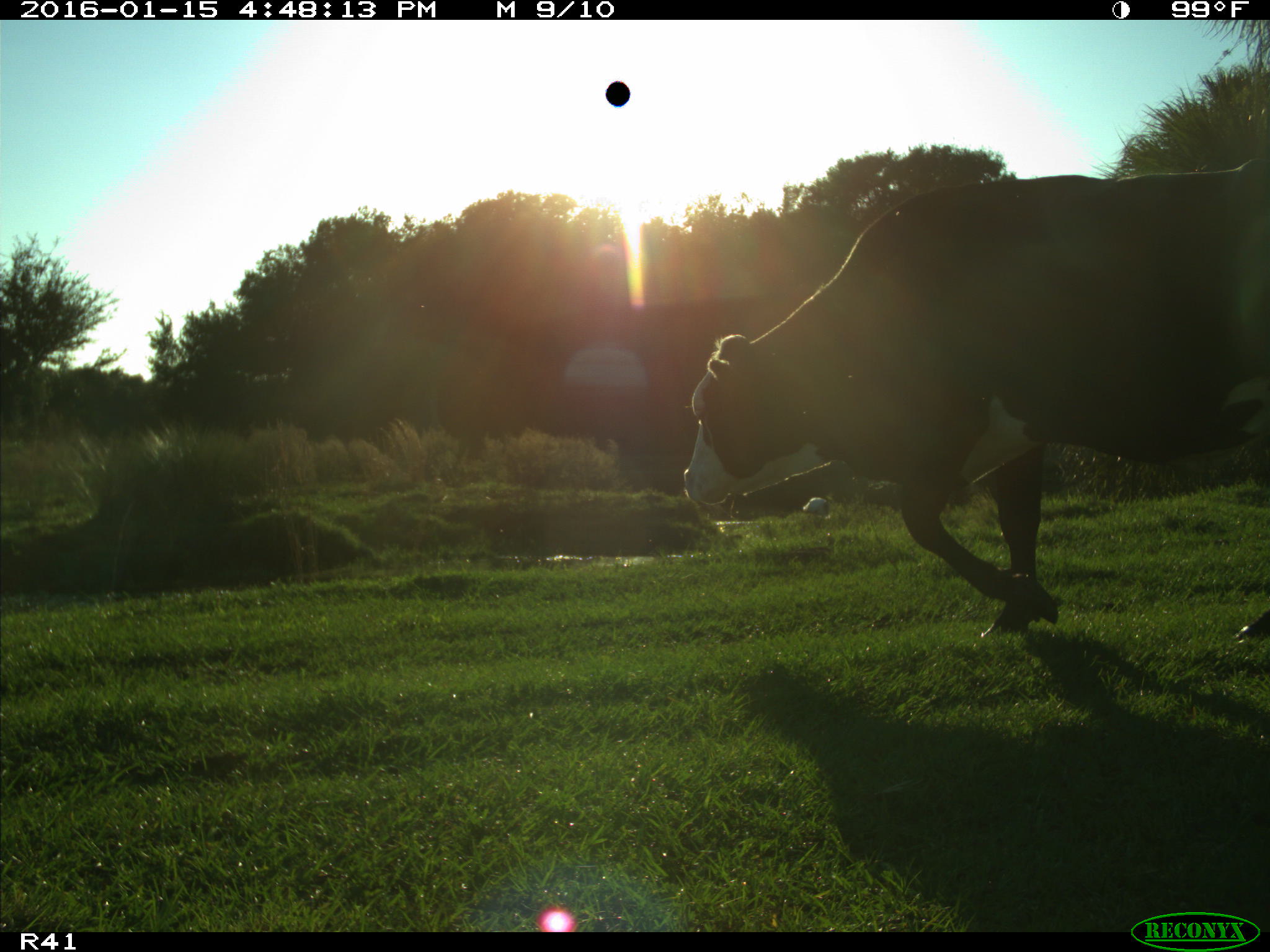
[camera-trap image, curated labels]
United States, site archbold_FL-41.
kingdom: Animalia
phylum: Chordata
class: Mammalia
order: Artiodactyla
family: Bovidae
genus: Bos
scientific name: Bos taurus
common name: domestic cow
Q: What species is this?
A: Bos taurus (domestic cow).